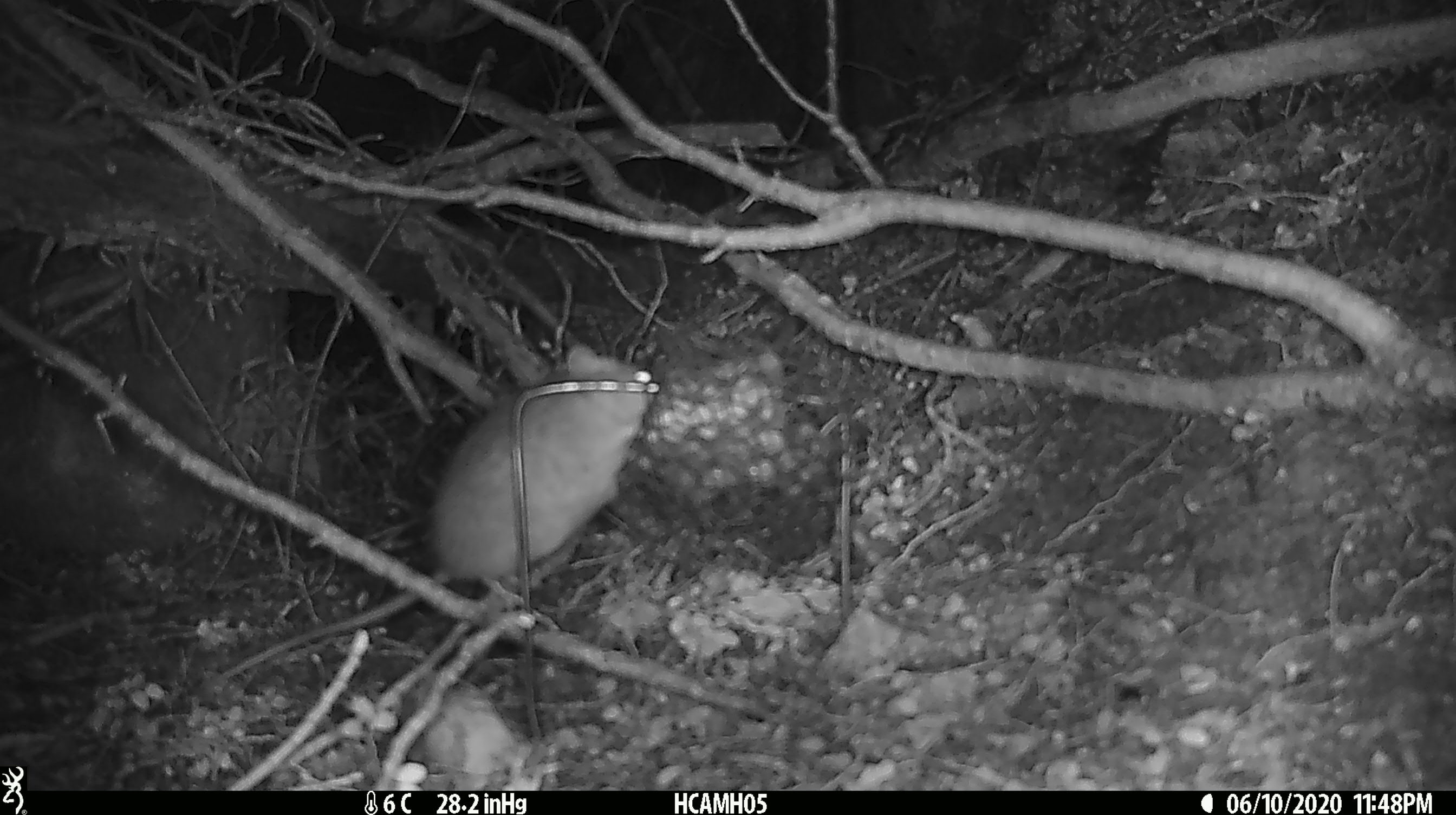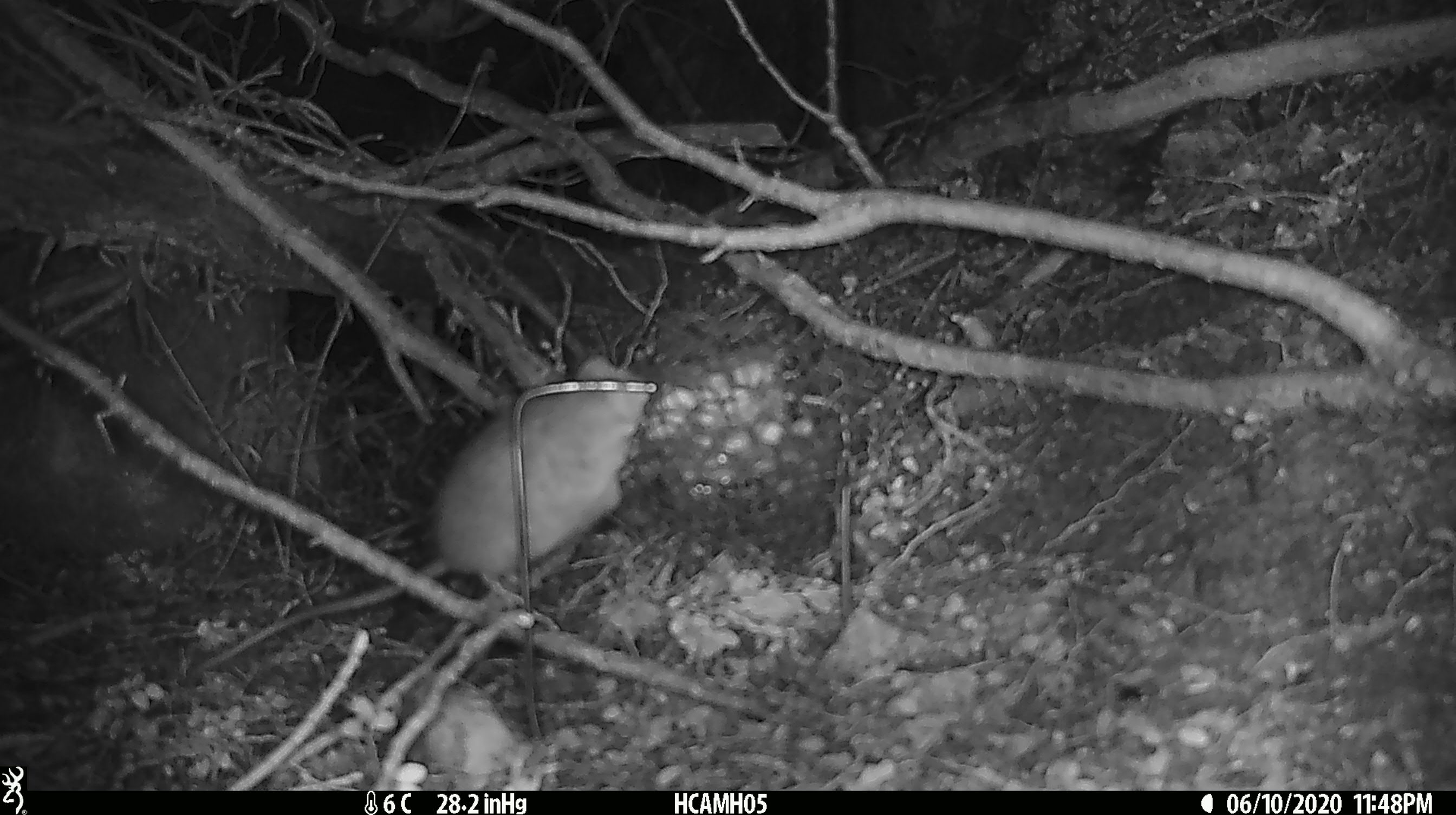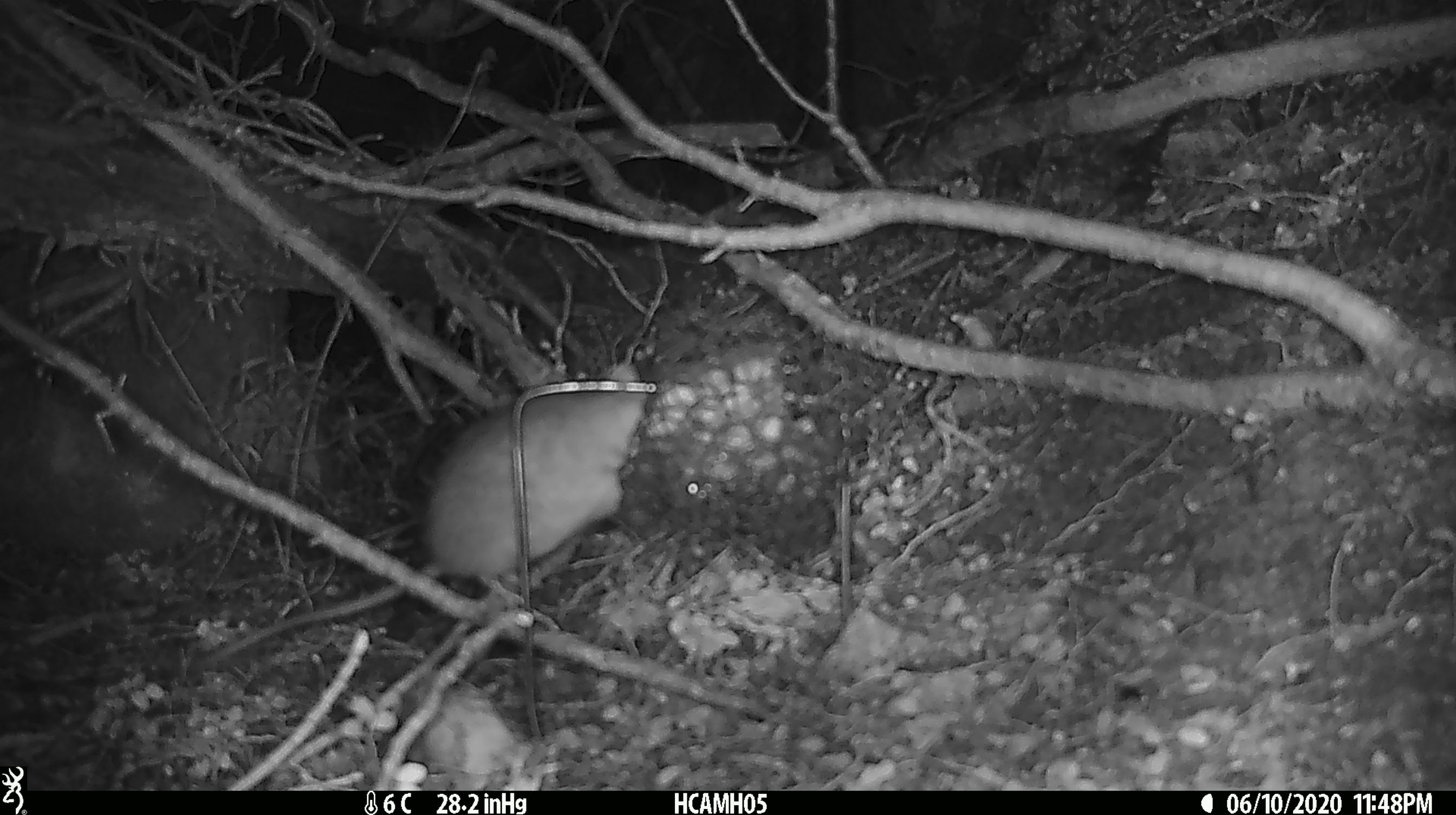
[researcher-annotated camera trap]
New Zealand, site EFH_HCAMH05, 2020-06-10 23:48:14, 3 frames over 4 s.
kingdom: Animalia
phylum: Chordata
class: Mammalia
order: Rodentia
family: Muridae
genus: Rattus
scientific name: Rattus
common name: rat